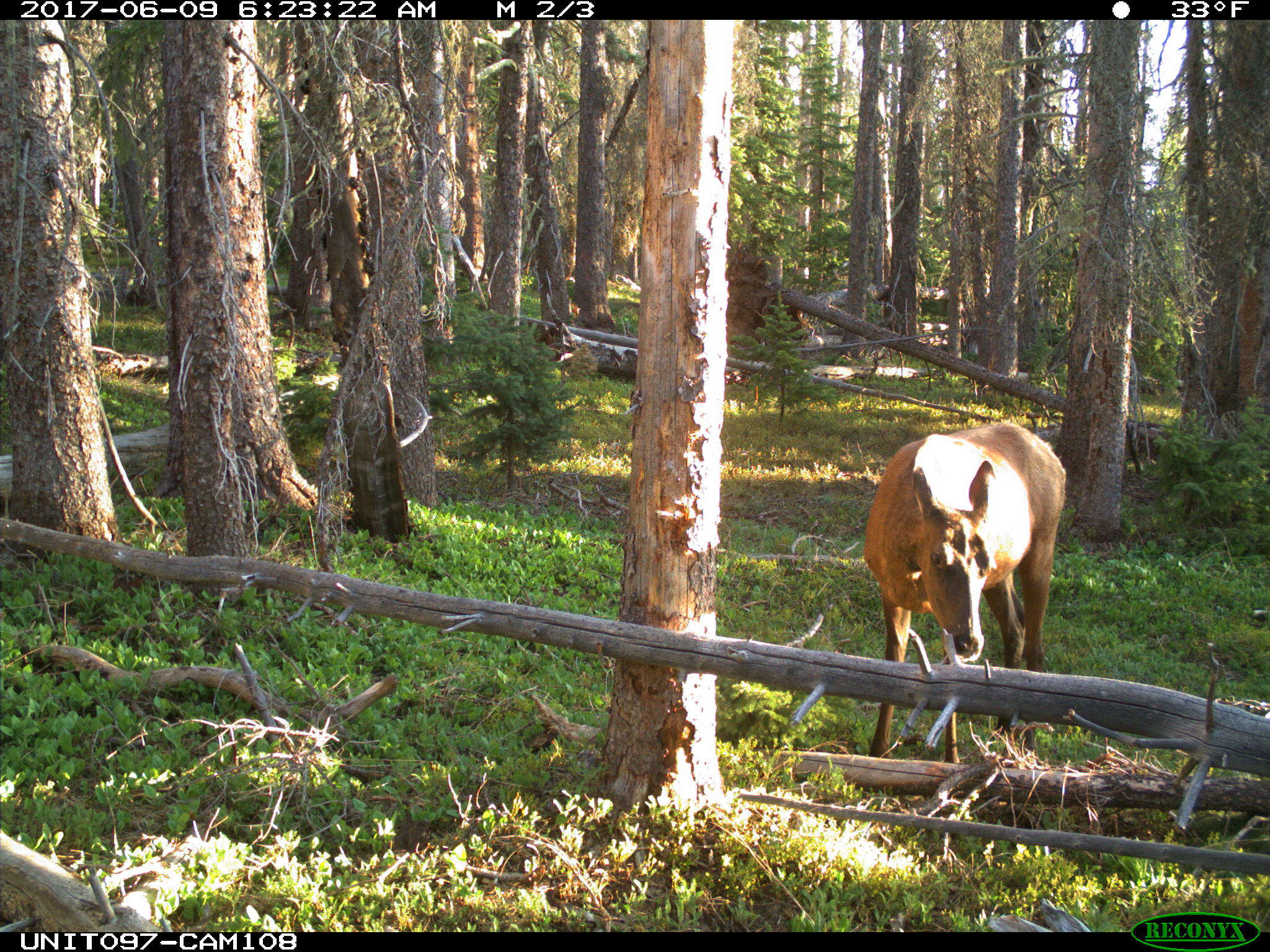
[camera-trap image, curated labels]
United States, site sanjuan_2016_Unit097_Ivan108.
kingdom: Animalia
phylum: Chordata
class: Mammalia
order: Artiodactyla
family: Cervidae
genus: Cervus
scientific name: Cervus elaphus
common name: red deer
Cervus elaphus (red deer).